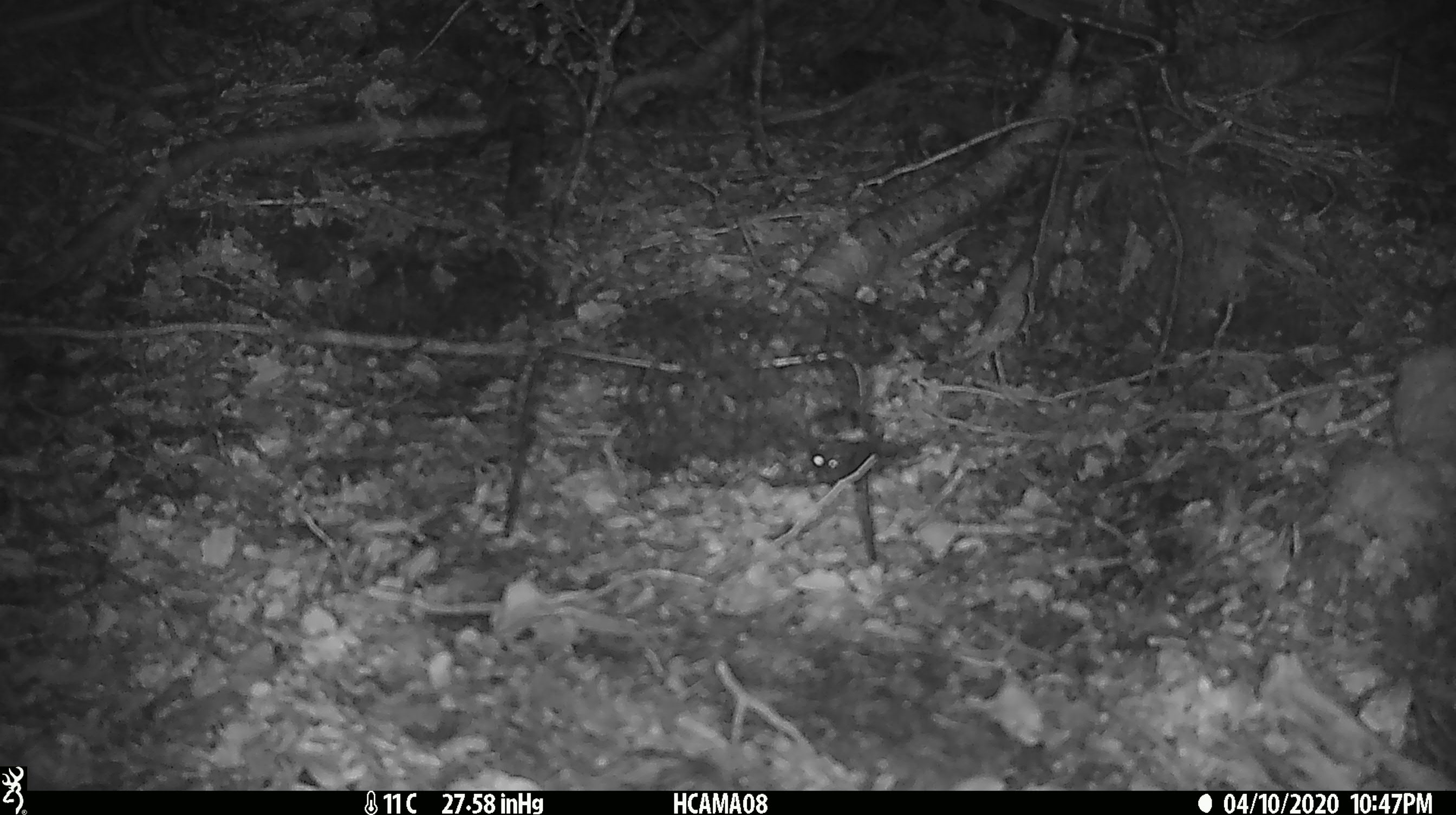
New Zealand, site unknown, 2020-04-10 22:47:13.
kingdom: Animalia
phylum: Chordata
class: Mammalia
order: Rodentia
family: Muridae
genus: Mus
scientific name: Mus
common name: mouse